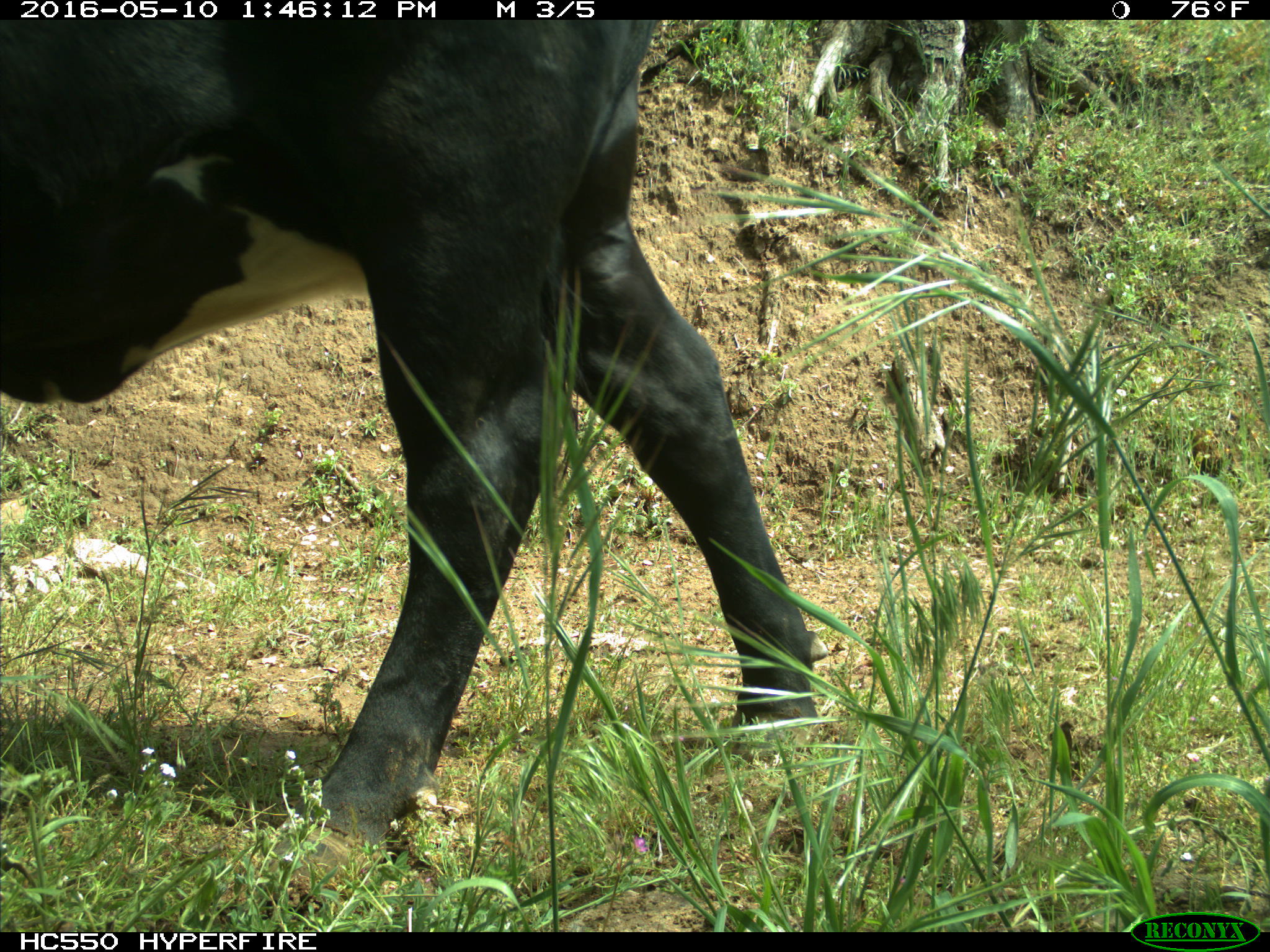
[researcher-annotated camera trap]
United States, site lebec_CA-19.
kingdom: Animalia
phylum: Chordata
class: Mammalia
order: Artiodactyla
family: Bovidae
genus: Bos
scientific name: Bos taurus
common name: domestic cow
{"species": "Bos taurus (domestic cow)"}